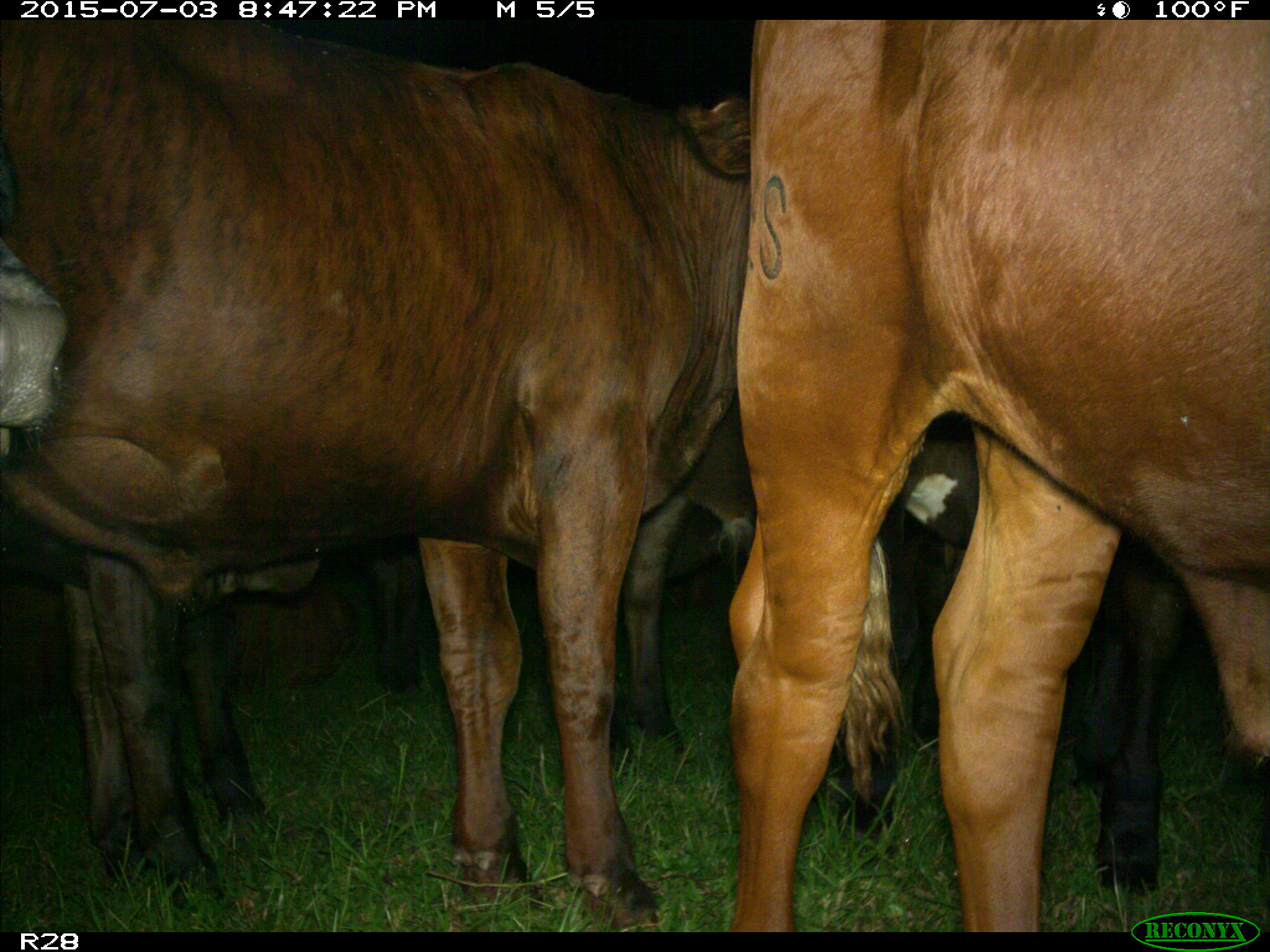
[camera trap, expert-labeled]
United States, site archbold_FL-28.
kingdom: Animalia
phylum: Chordata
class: Mammalia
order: Artiodactyla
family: Bovidae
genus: Bos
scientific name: Bos taurus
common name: domestic cow